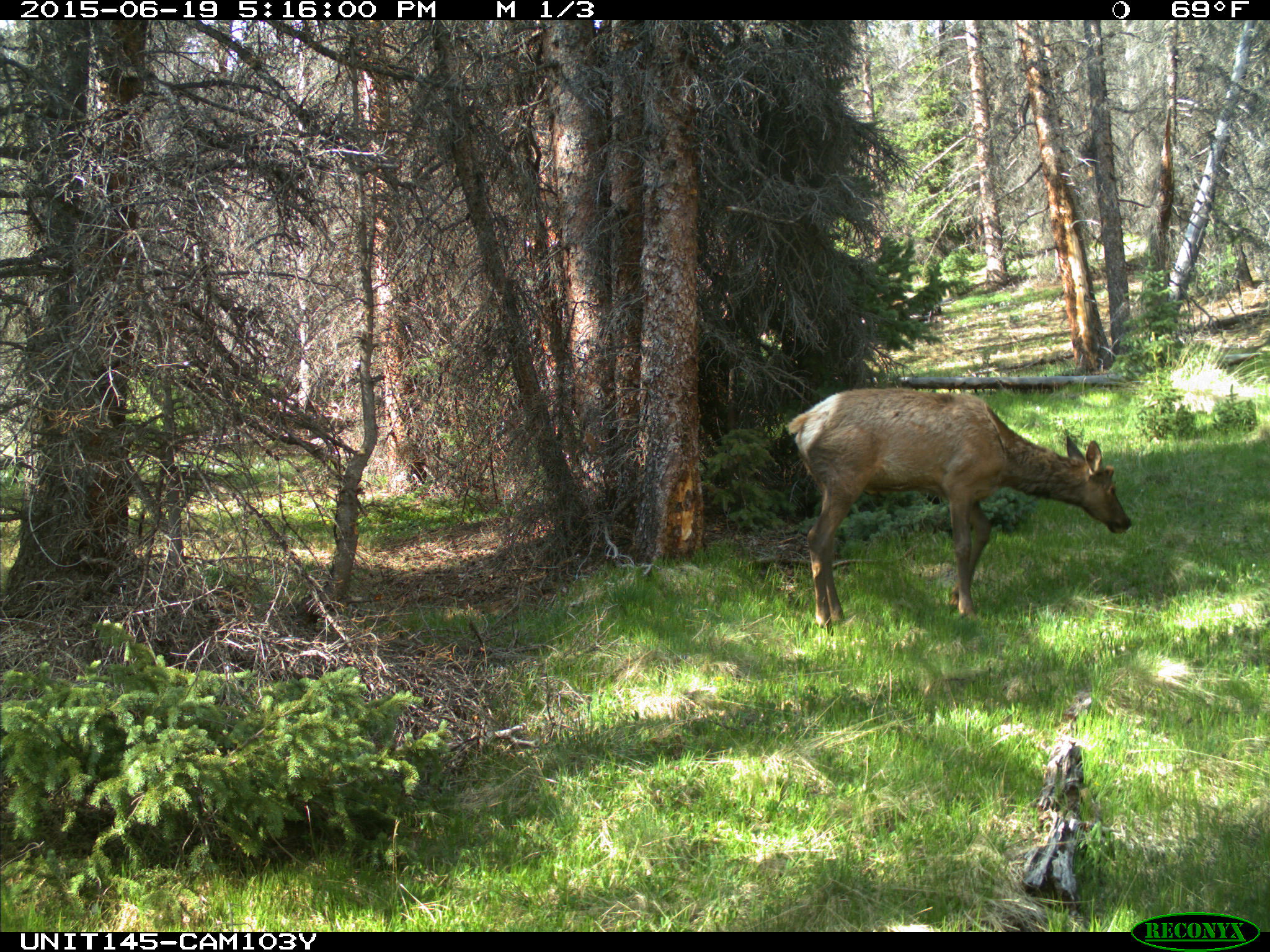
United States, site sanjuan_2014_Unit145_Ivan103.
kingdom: Animalia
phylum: Chordata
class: Mammalia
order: Artiodactyla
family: Cervidae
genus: Cervus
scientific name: Cervus elaphus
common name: red deer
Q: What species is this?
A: Cervus elaphus (red deer).